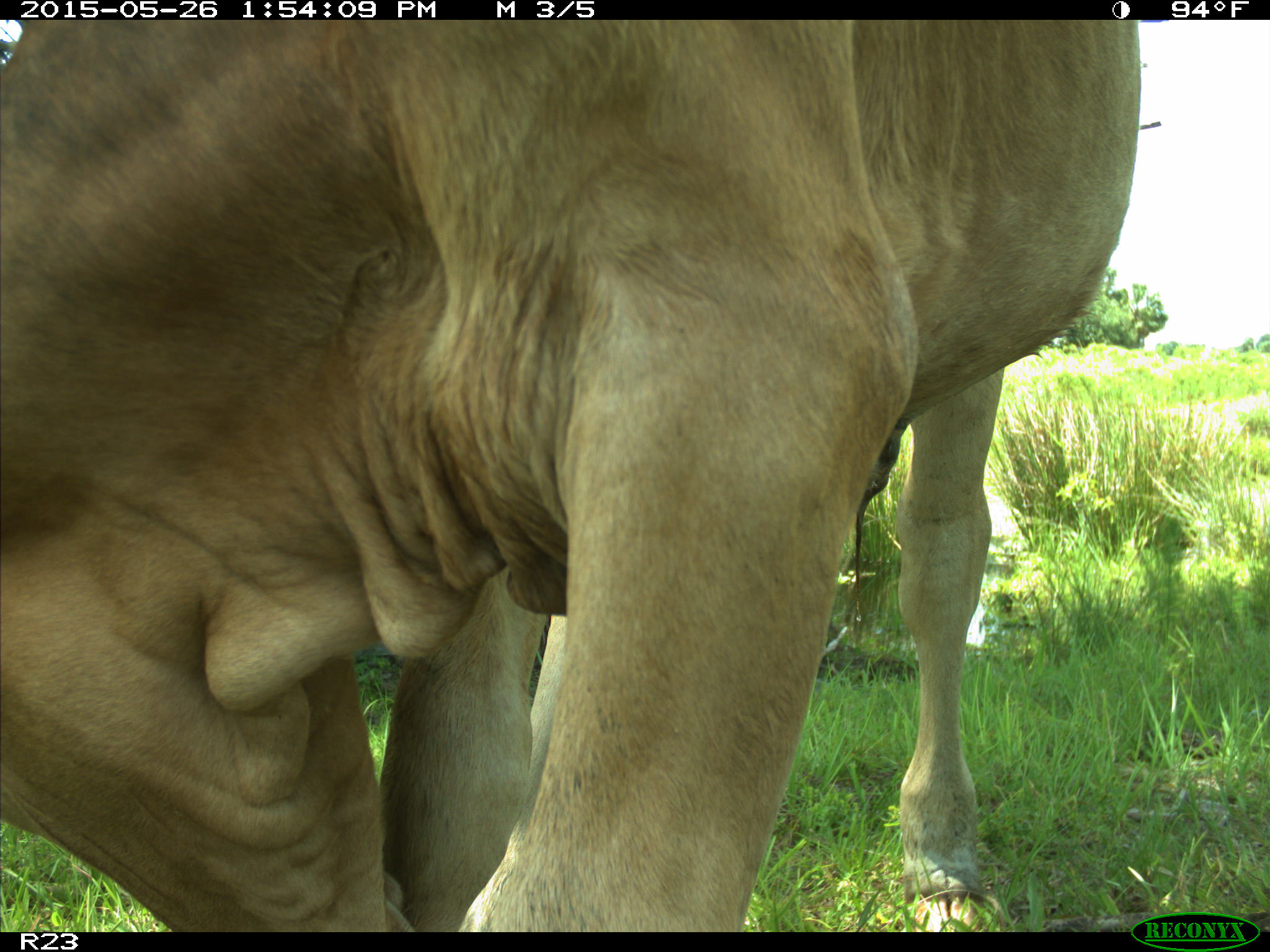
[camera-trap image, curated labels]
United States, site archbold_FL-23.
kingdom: Animalia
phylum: Chordata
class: Mammalia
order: Artiodactyla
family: Bovidae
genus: Bos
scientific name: Bos taurus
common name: domestic cow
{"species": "Bos taurus (domestic cow)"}